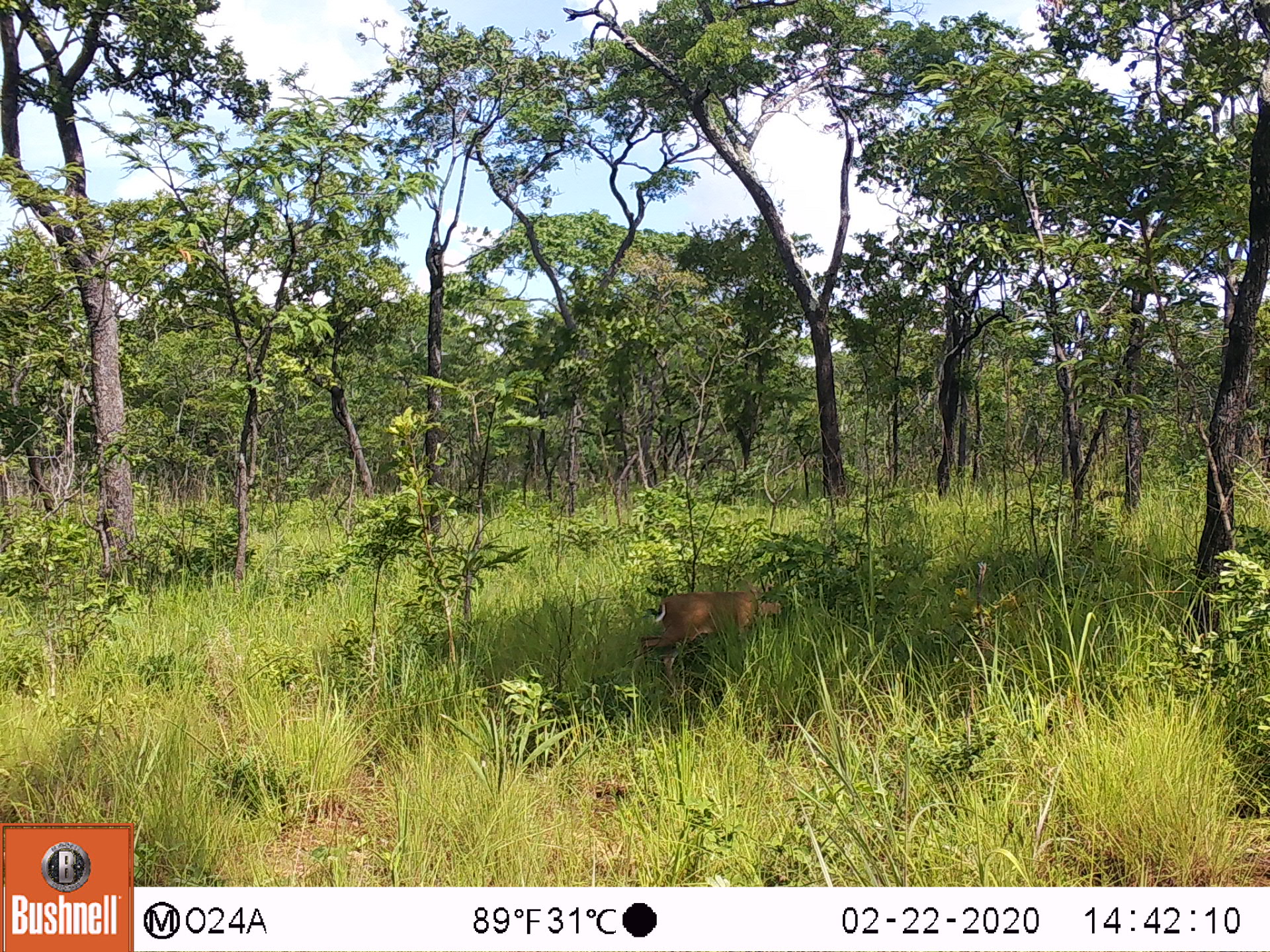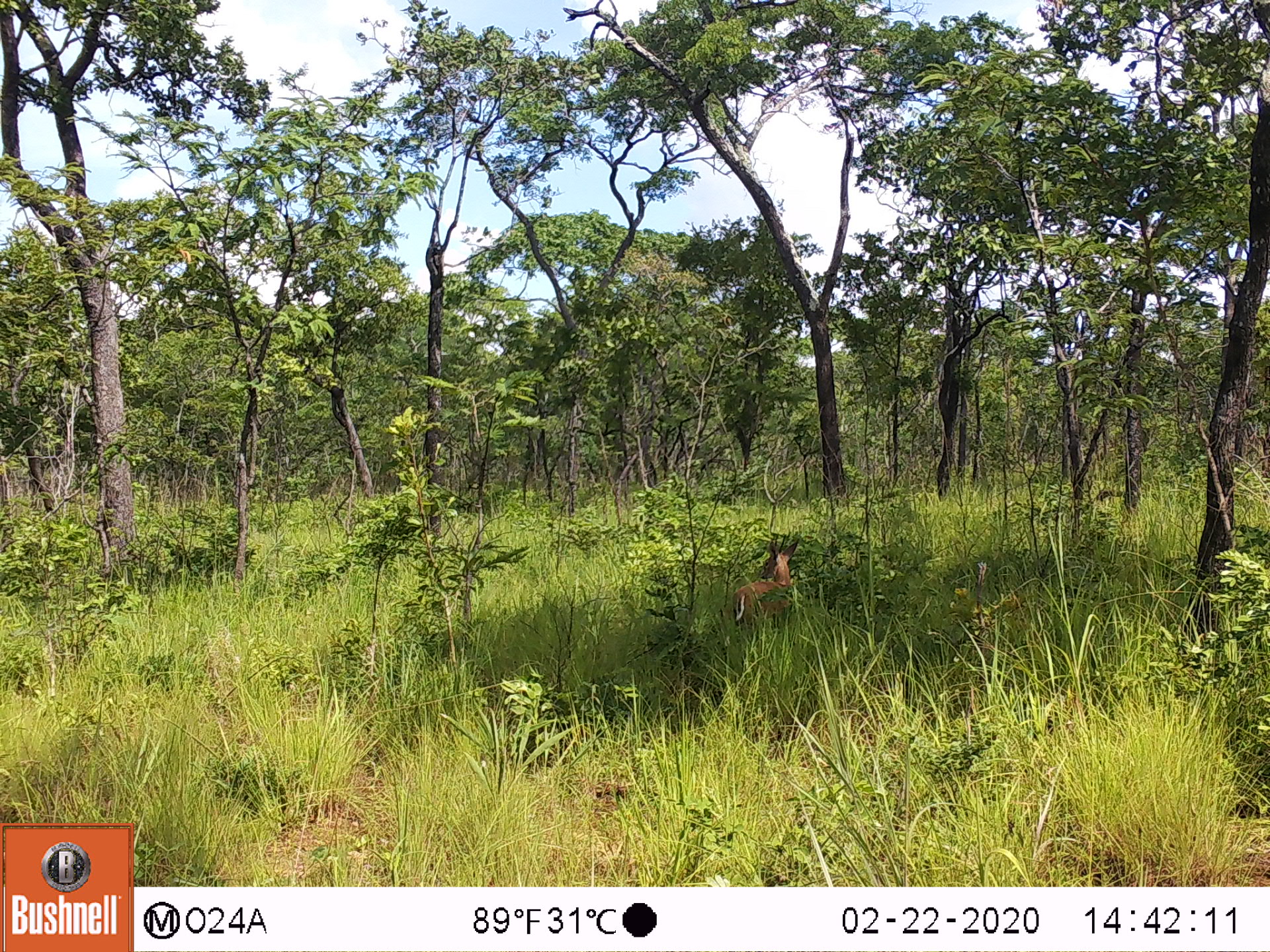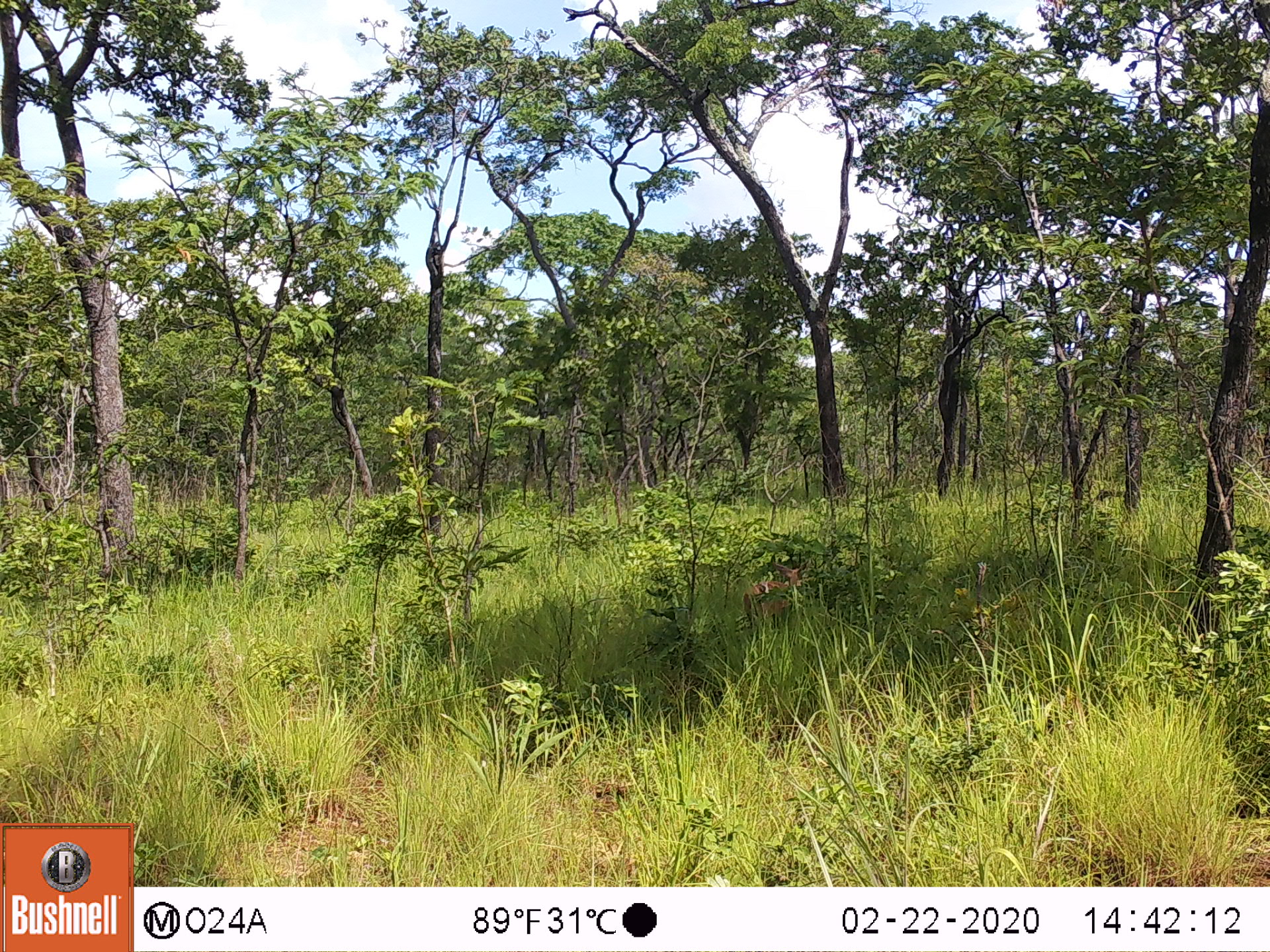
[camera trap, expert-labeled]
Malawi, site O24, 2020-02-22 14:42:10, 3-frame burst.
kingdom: Animalia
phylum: Chordata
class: Mammalia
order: Artiodactyla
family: Bovidae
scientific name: Antilopinae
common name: small antelope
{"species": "small antelope (Antilopinae)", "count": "1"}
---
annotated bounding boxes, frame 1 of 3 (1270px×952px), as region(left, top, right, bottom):
small antelope: region(632, 582, 789, 706)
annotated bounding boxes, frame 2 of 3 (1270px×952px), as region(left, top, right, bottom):
small antelope: region(720, 532, 812, 665)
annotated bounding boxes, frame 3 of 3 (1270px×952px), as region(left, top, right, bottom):
small antelope: region(730, 556, 820, 652)